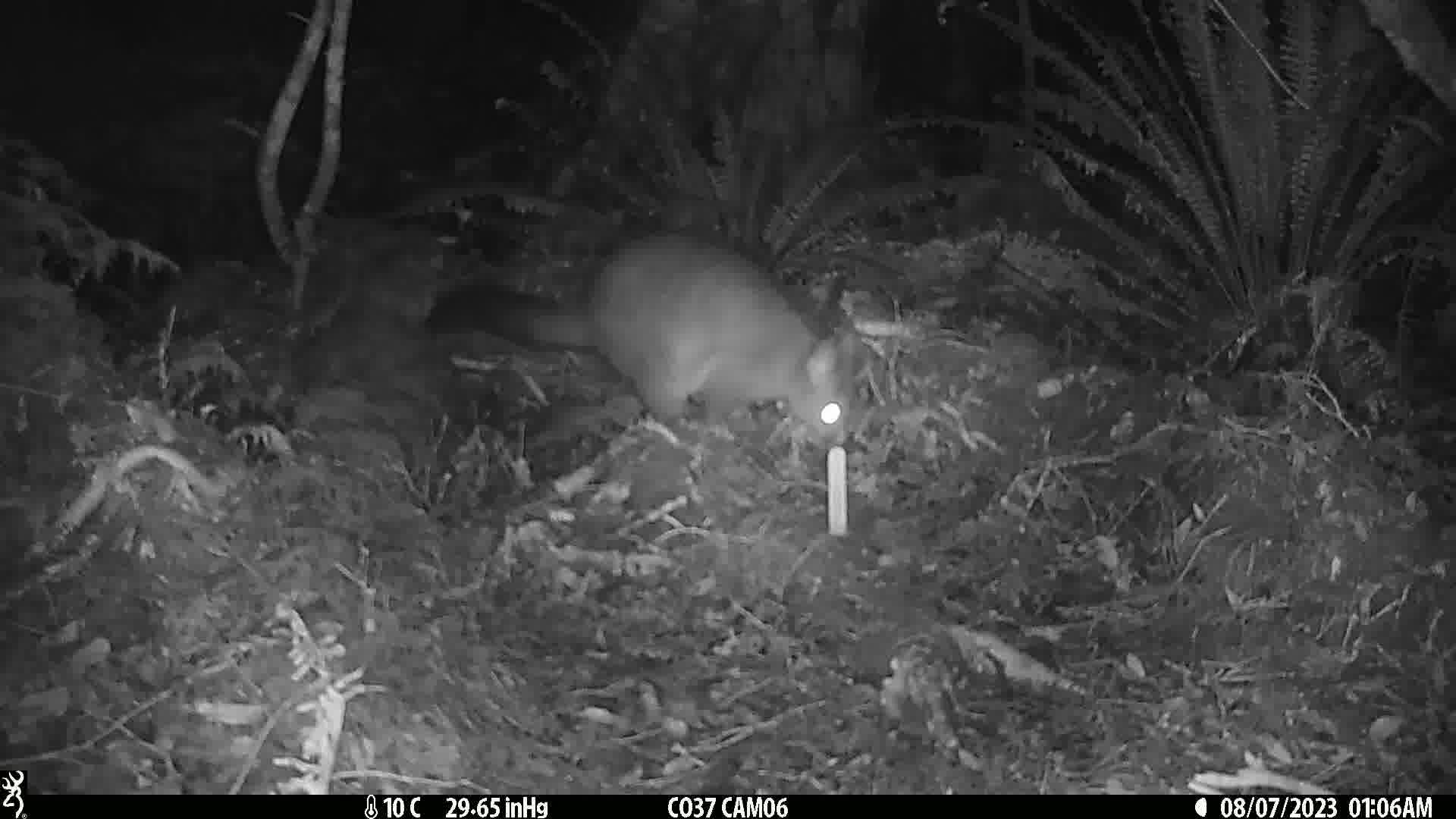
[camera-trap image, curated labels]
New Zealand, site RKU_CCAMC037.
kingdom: Animalia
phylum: Chordata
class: Mammalia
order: Diprotodontia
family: Phalangeridae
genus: Trichosurus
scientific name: Trichosurus vulpecula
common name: common brushtail possum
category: possum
Possum (common brushtail possum) (Trichosurus vulpecula).